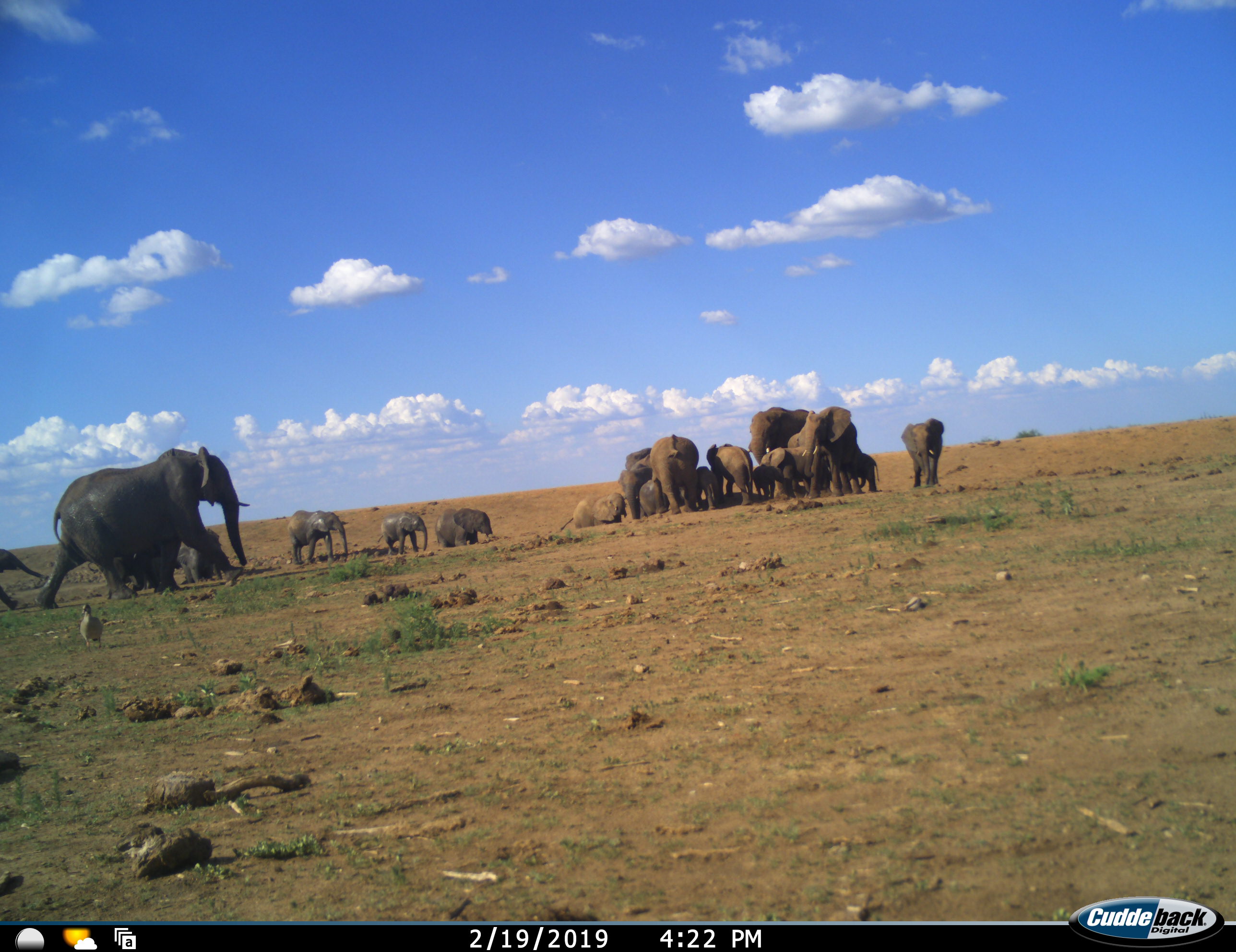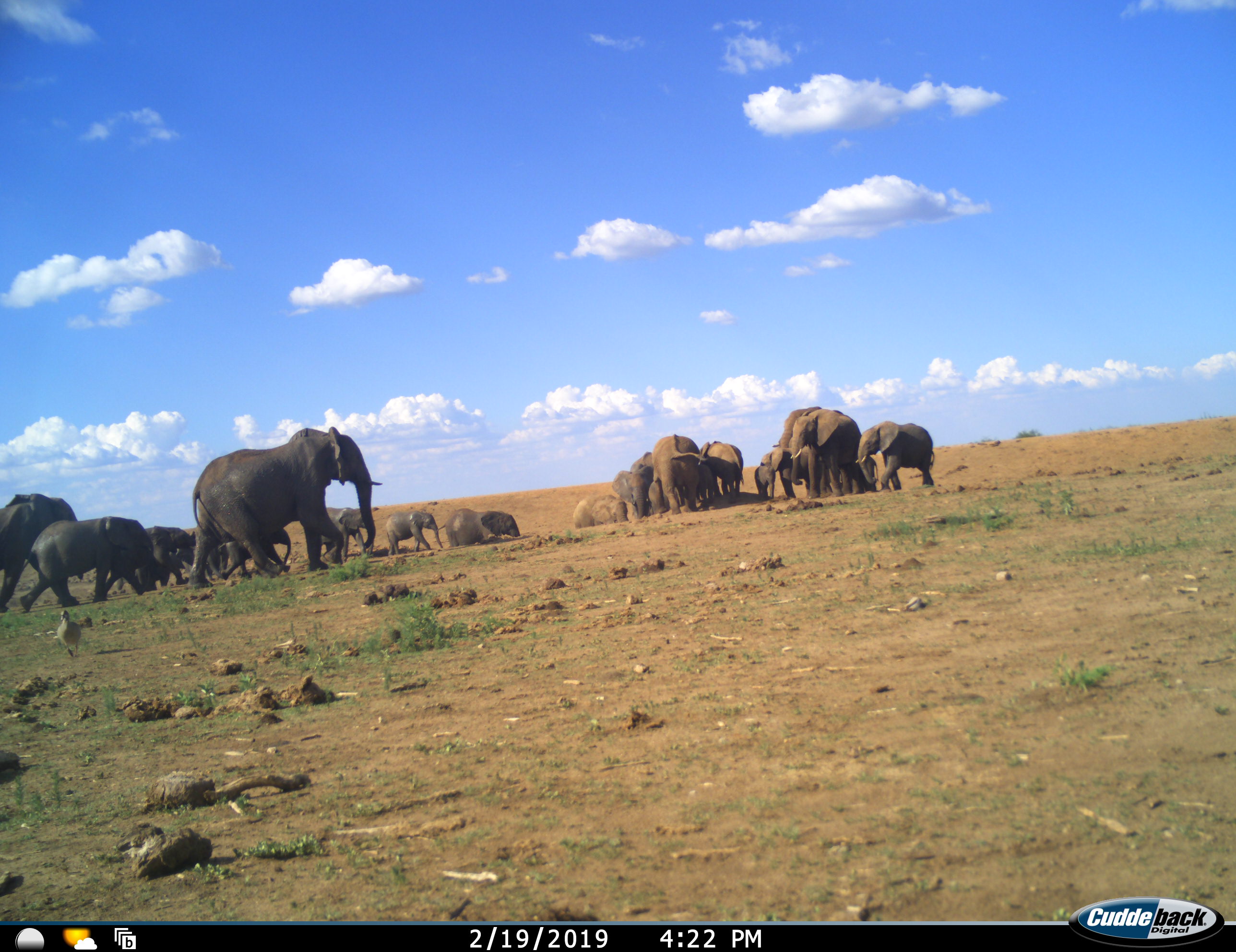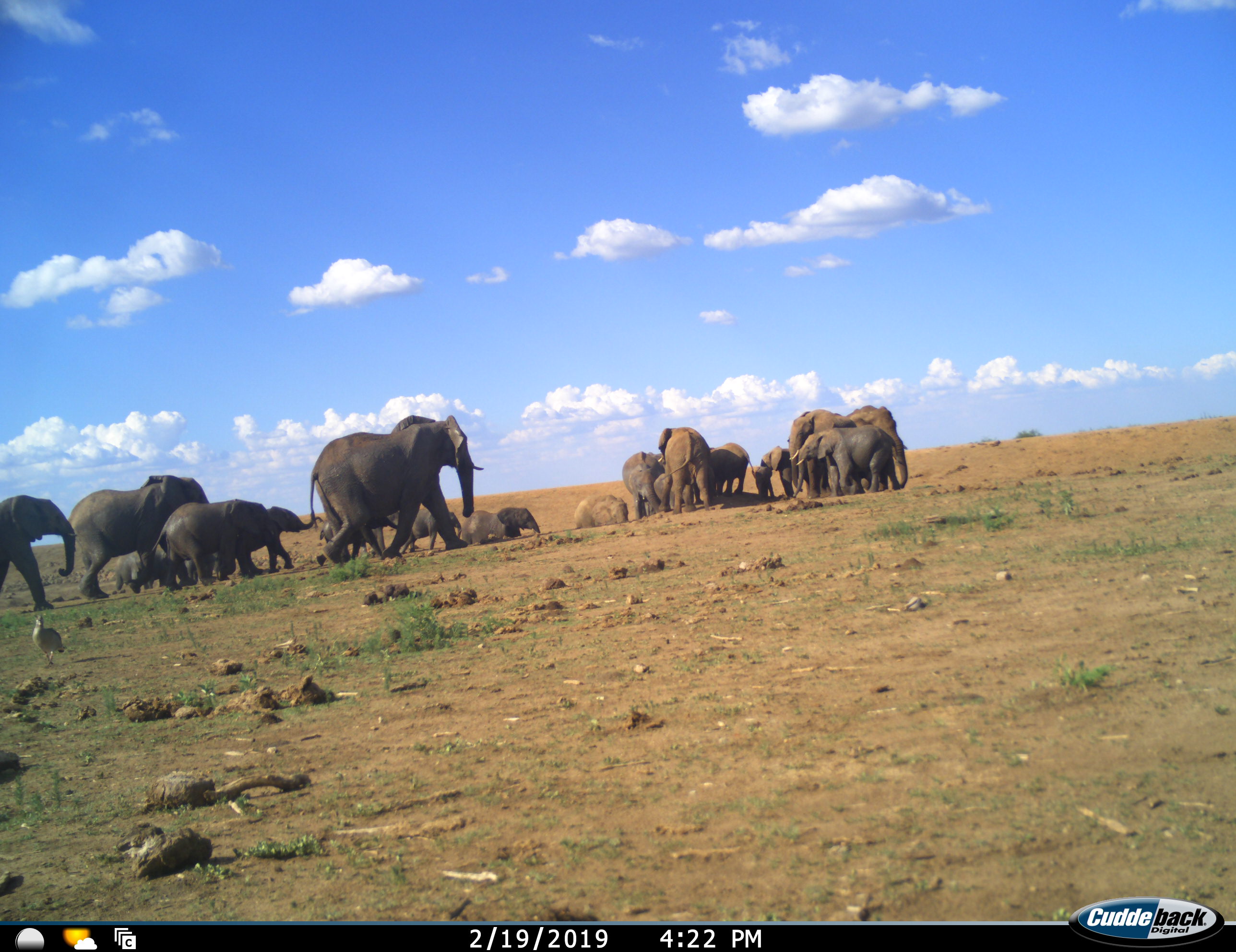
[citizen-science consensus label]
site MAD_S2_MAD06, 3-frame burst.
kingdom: Animalia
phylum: Chordata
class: Mammalia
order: Proboscidea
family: Elephantidae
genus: Loxodonta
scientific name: Loxodonta africana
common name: african bush elephant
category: elephant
Elephant (african bush elephant) (Loxodonta africana), count 11-50. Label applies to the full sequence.